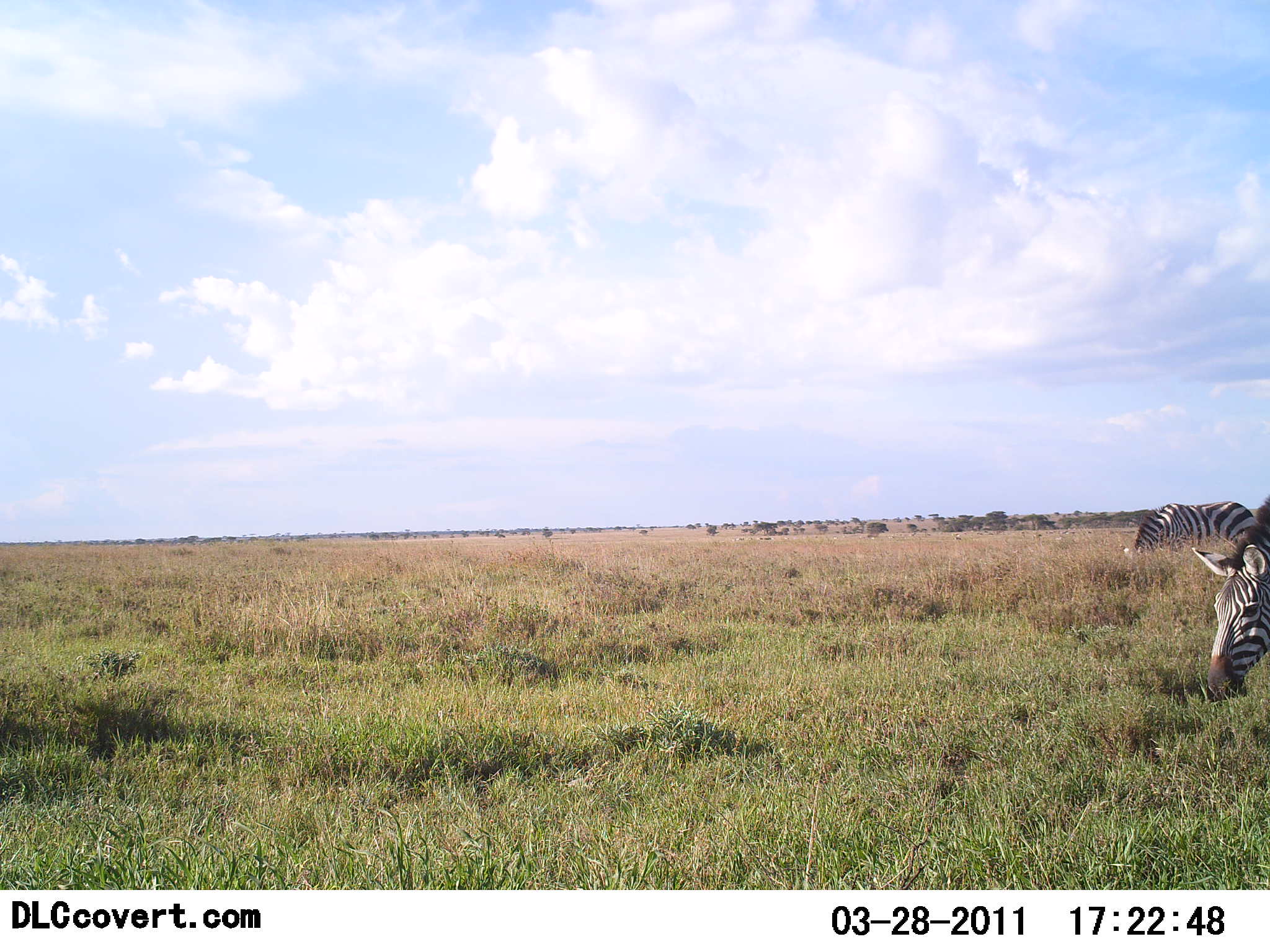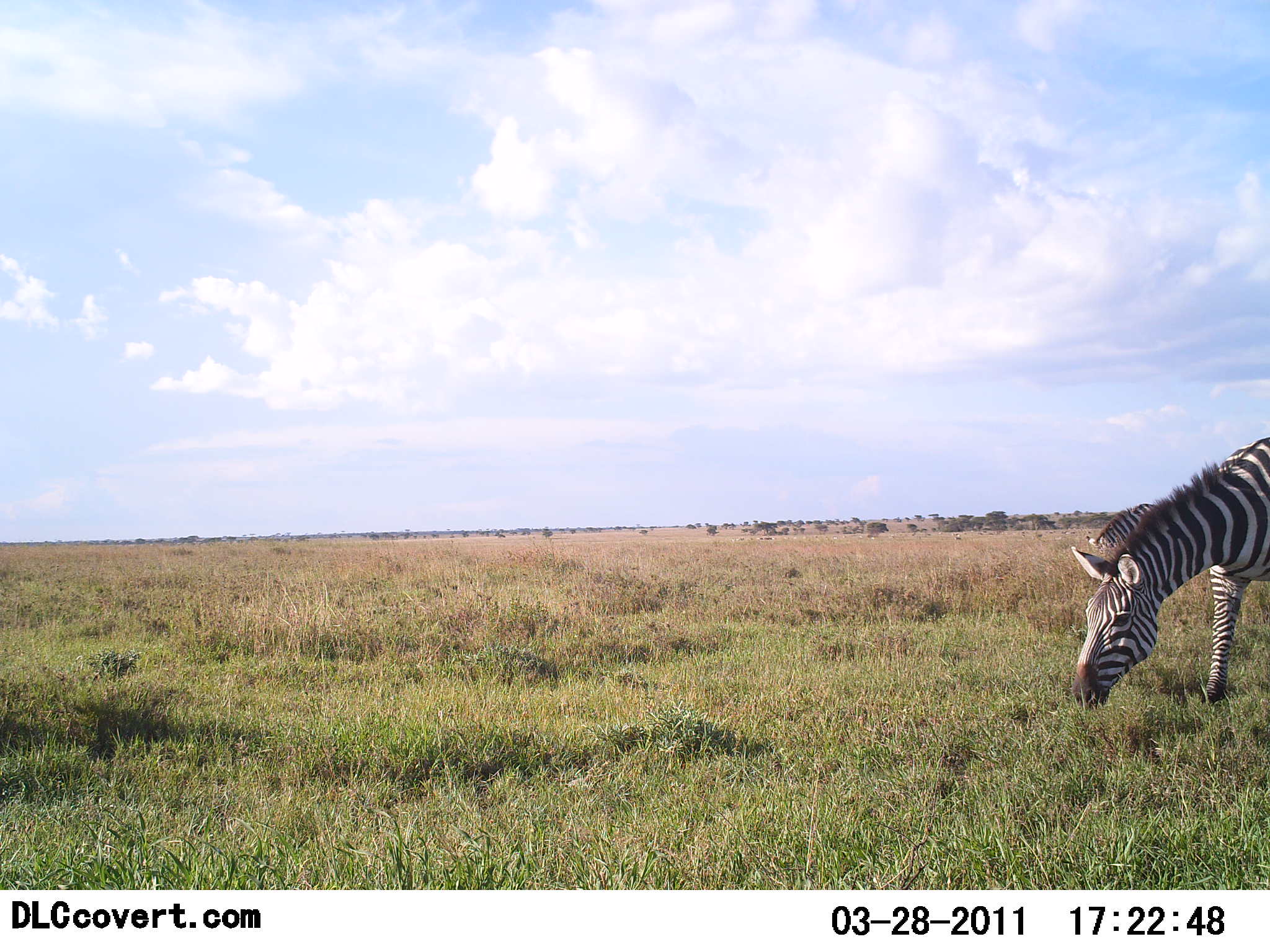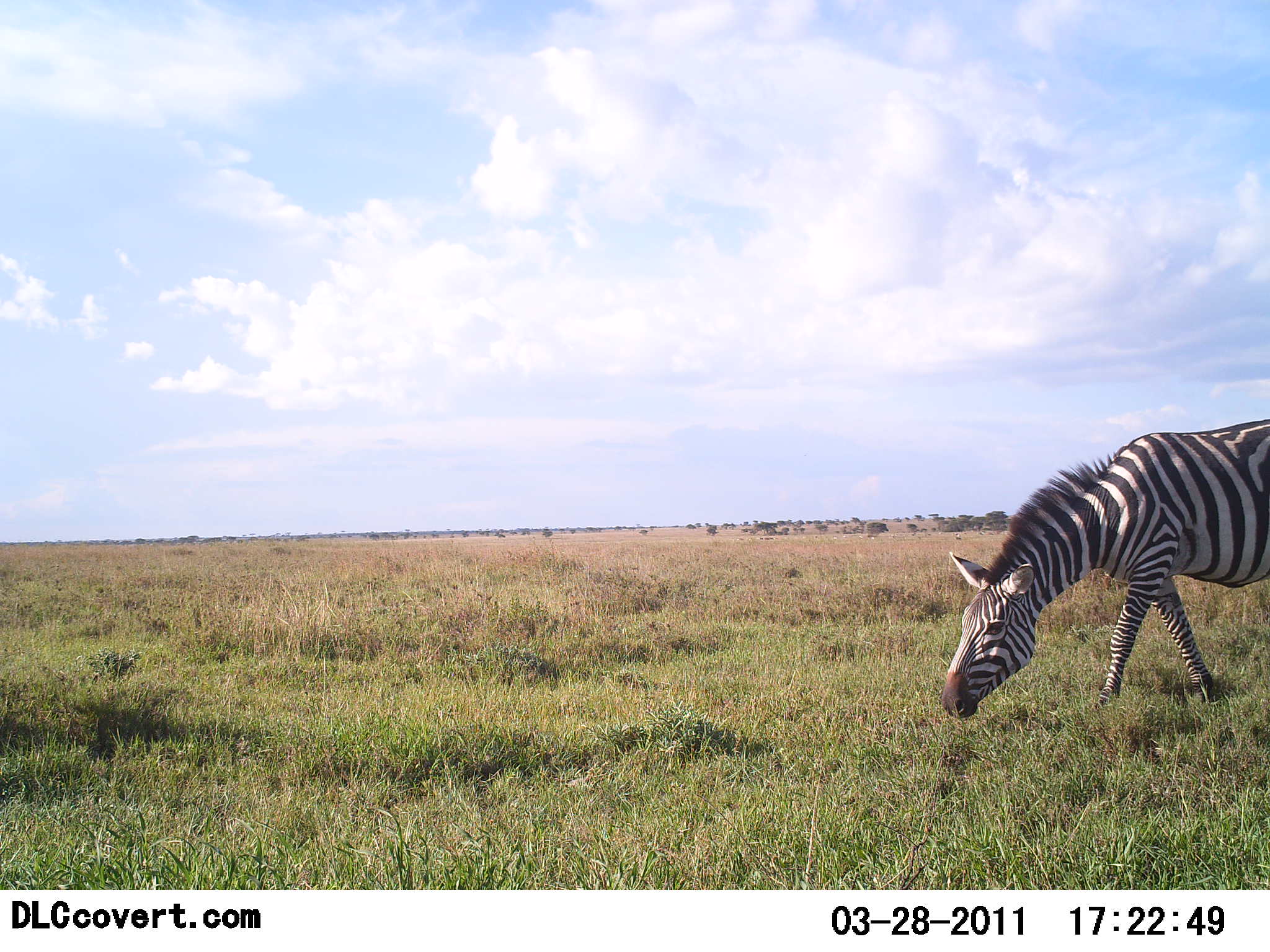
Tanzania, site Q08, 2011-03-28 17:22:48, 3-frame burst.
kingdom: Animalia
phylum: Chordata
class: Mammalia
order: Perissodactyla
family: Equidae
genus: Equus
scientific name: Equus quagga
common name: plains zebra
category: zebra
Zebra (plains zebra) (Equus quagga), count 2. Behavior (volunteer vote fractions): standing 10%, resting 0%, moving 60%, interacting 0%. Young present (vote fraction): 0%. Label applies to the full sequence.